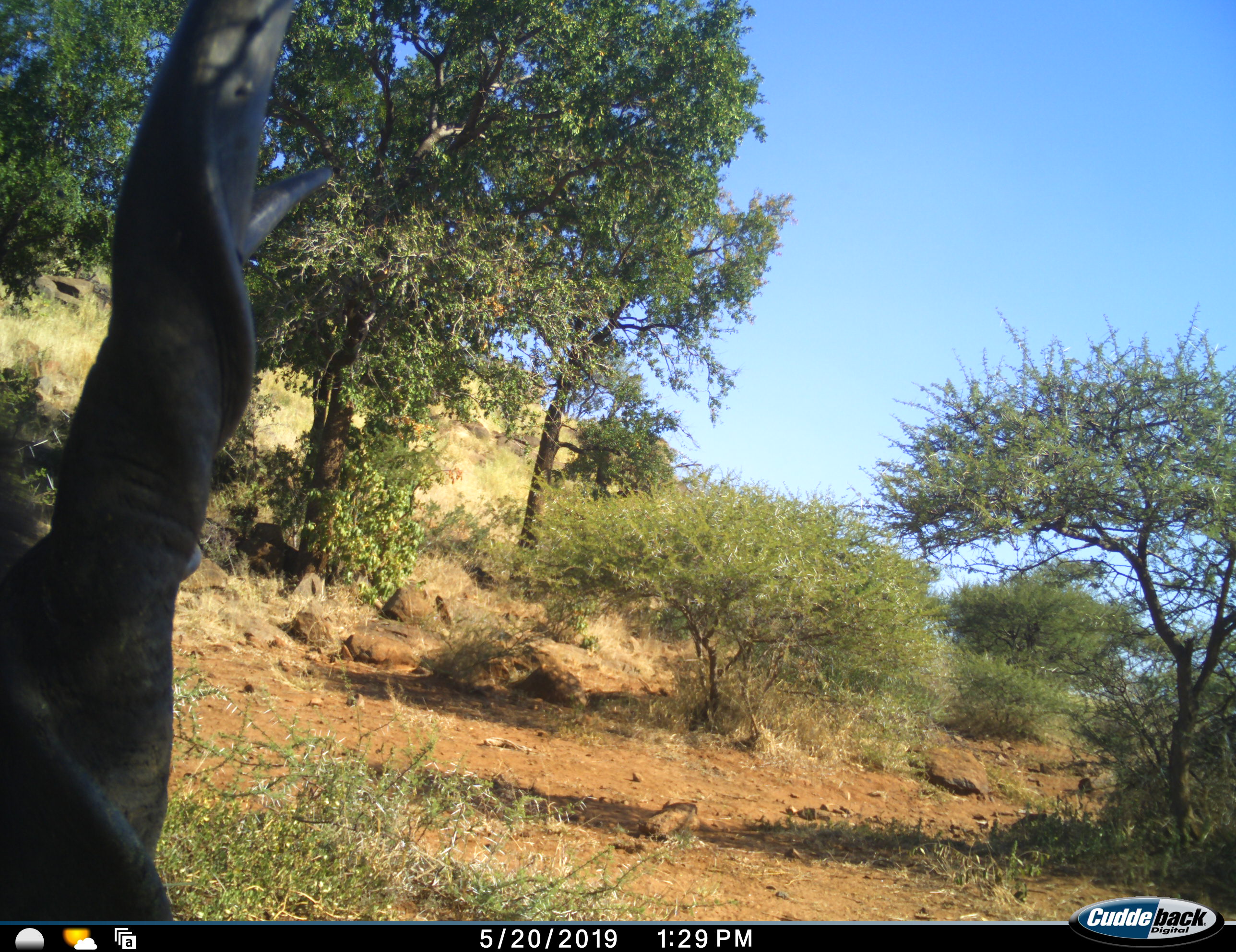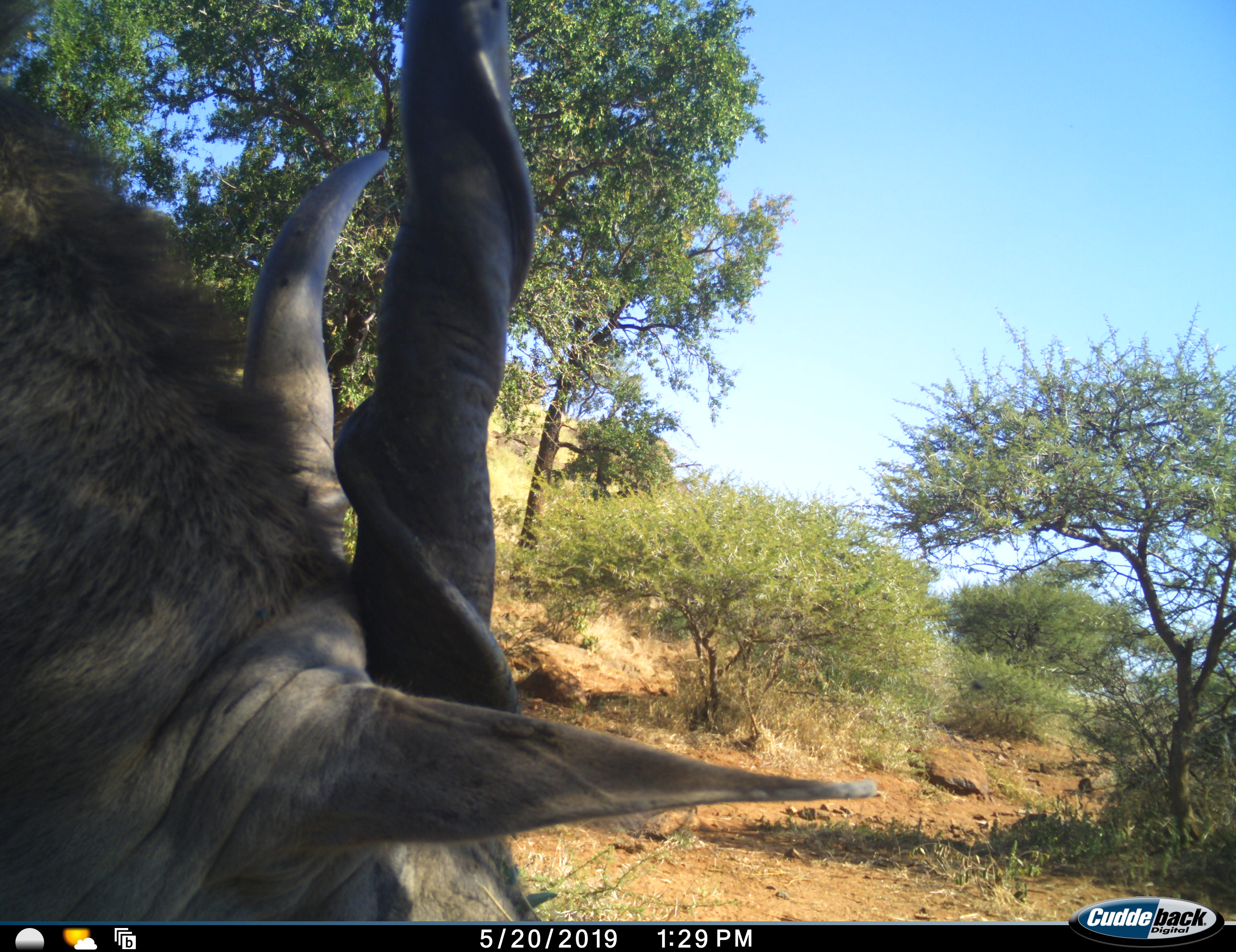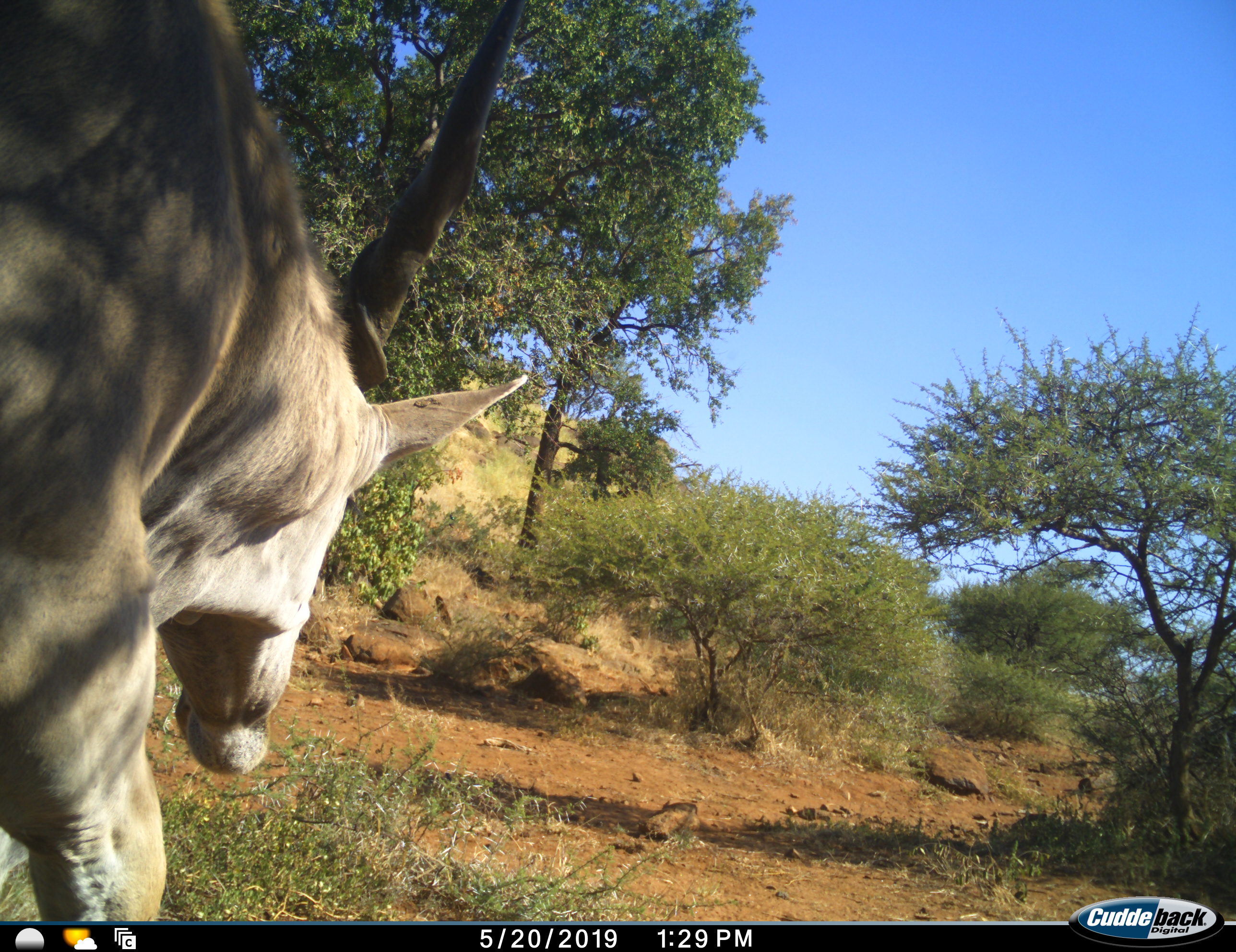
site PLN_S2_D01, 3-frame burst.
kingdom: Animalia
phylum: Chordata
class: Mammalia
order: Artiodactyla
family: Bovidae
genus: Tragelaphus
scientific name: Tragelaphus oryx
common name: eland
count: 1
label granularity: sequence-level